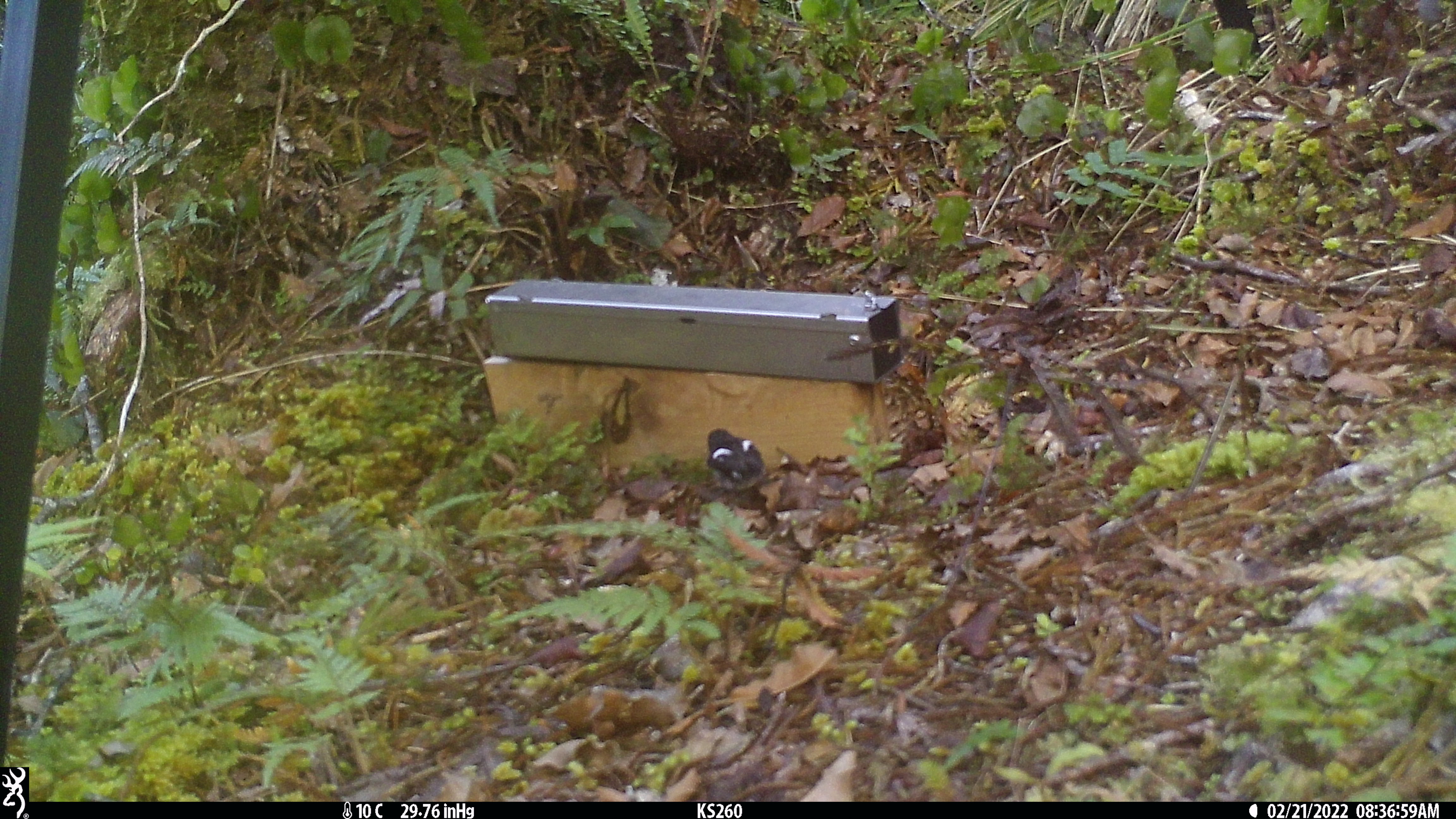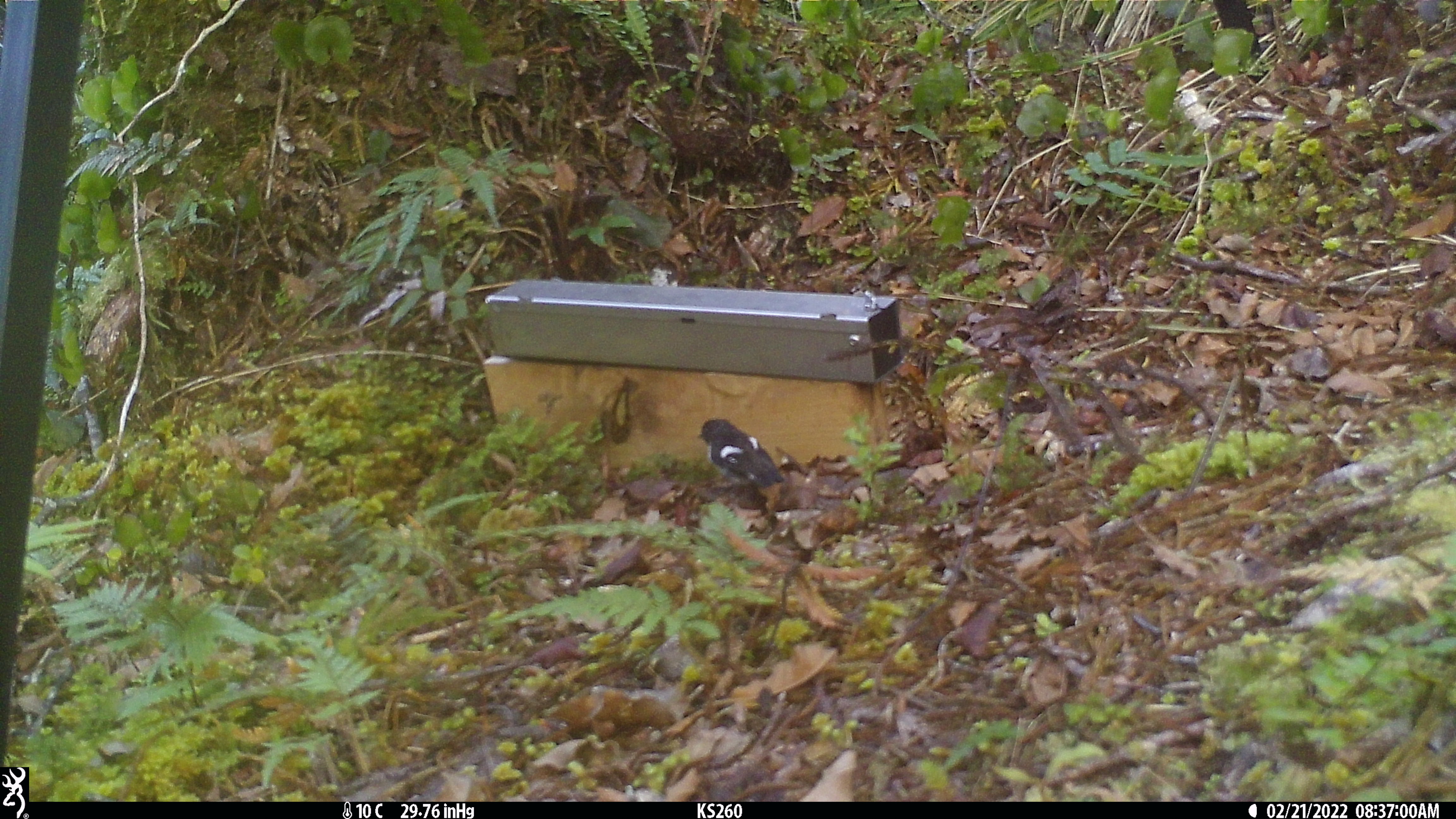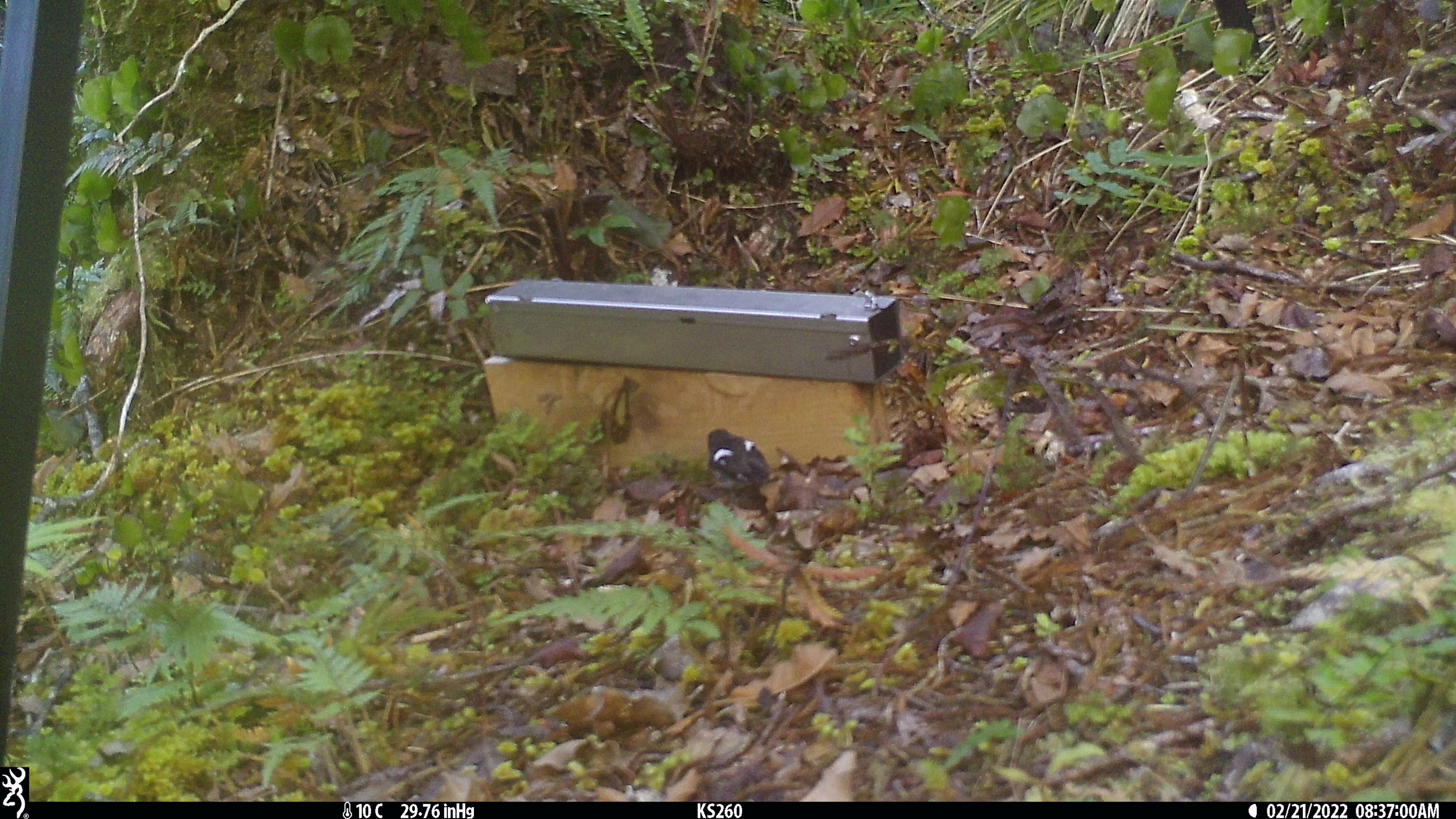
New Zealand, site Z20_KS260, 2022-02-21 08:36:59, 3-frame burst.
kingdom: Animalia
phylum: Chordata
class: Aves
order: Passeriformes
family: Petroicidae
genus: Petroica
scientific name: Petroica macrocephala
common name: tomtit